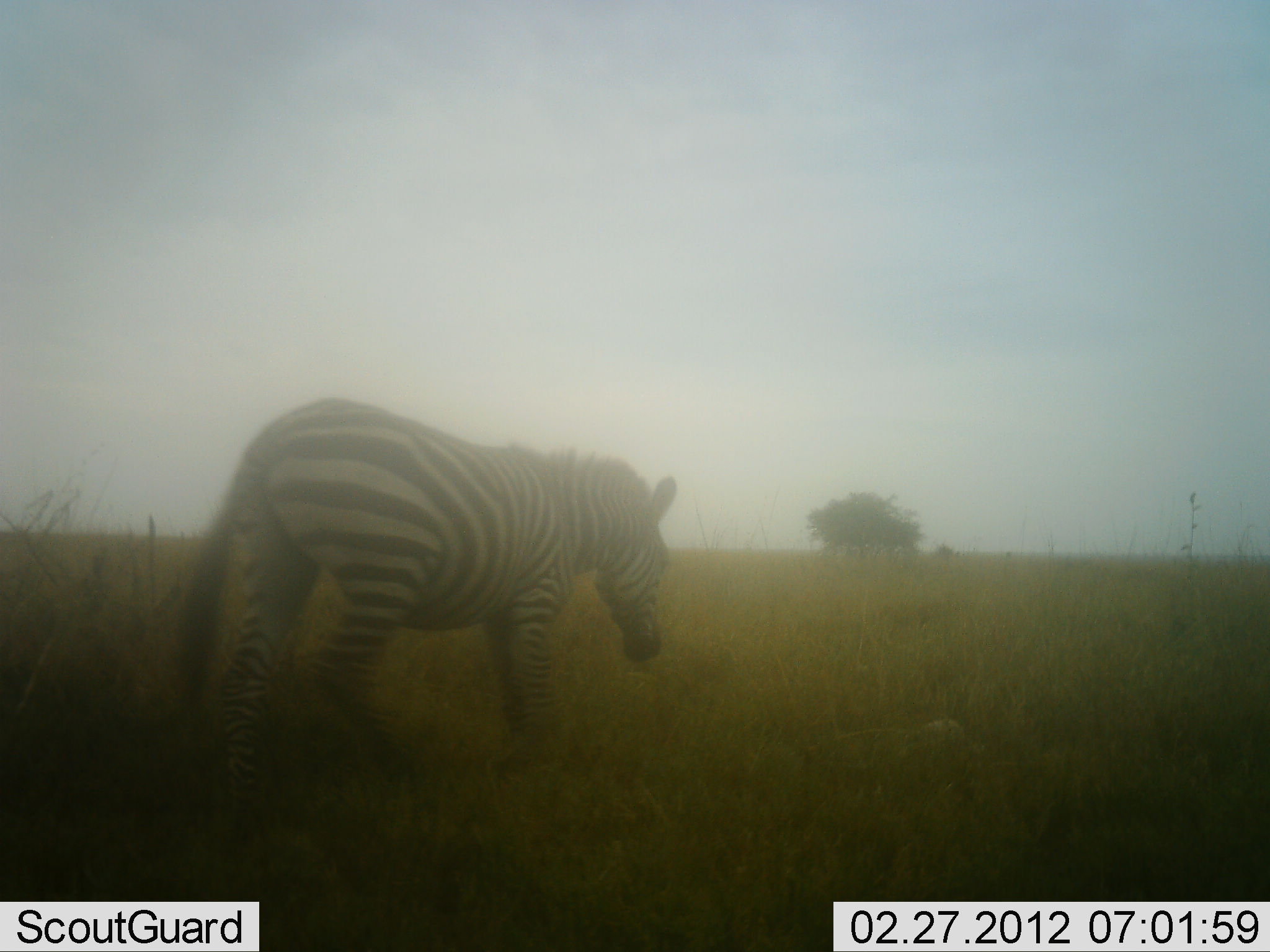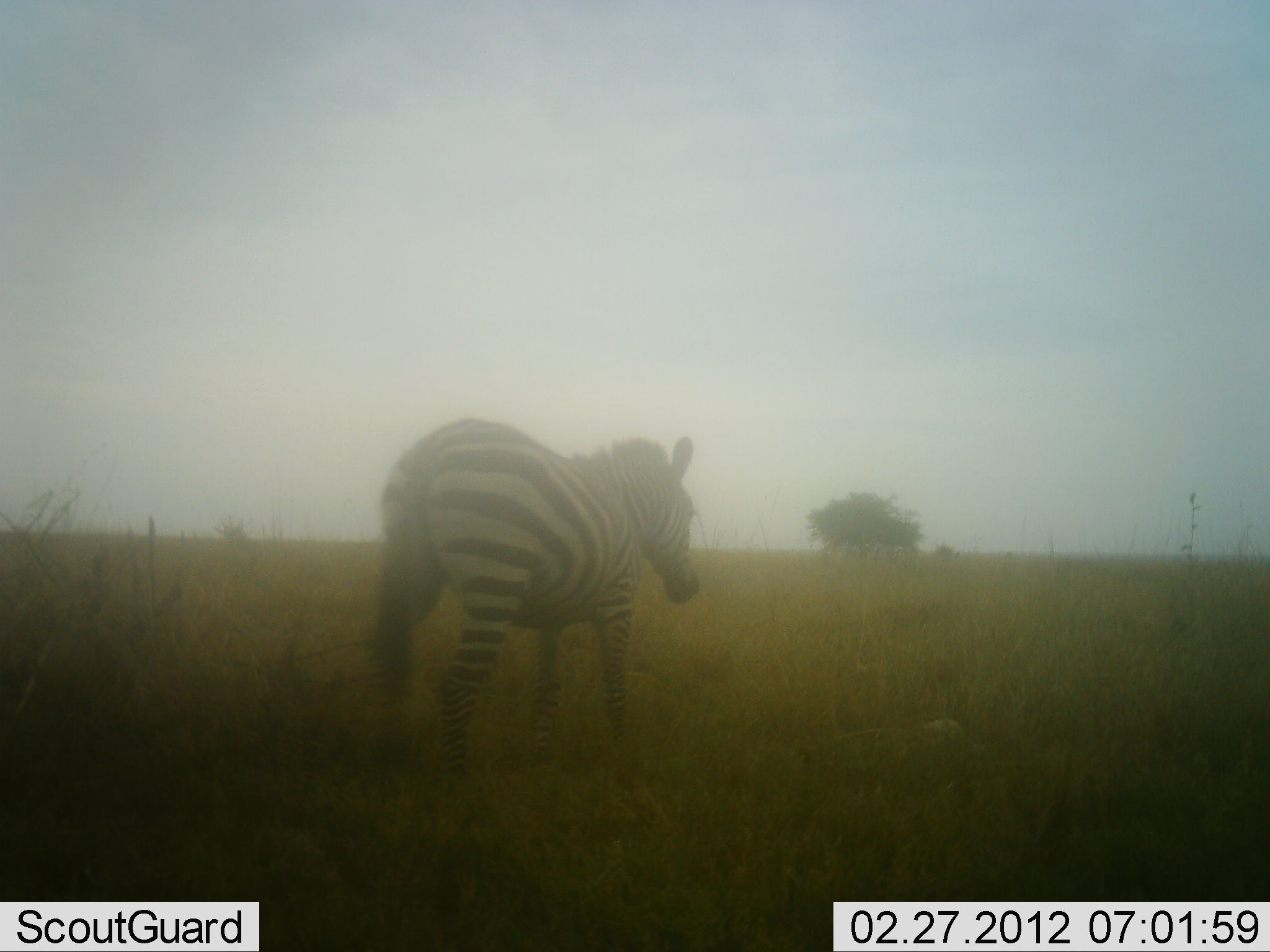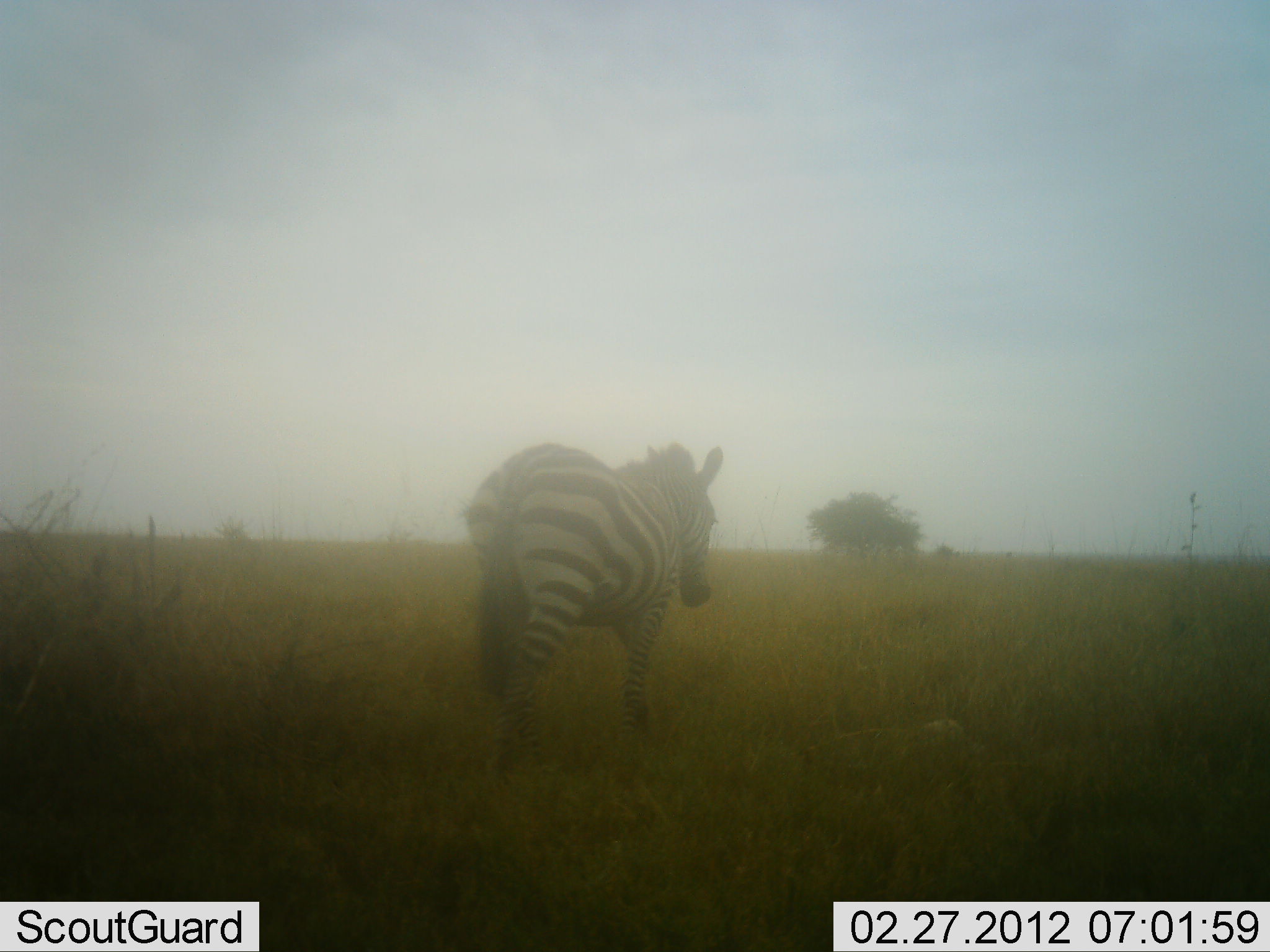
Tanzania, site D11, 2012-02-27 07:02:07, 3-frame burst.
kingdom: Animalia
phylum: Chordata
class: Mammalia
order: Perissodactyla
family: Equidae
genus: Equus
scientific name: Equus quagga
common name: plains zebra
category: zebra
Zebra (plains zebra) (Equus quagga), count 1. Behavior (volunteer vote fractions): standing 7%, resting 0%, moving 93%, interacting 0%. Young present (vote fraction): 0%. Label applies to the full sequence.